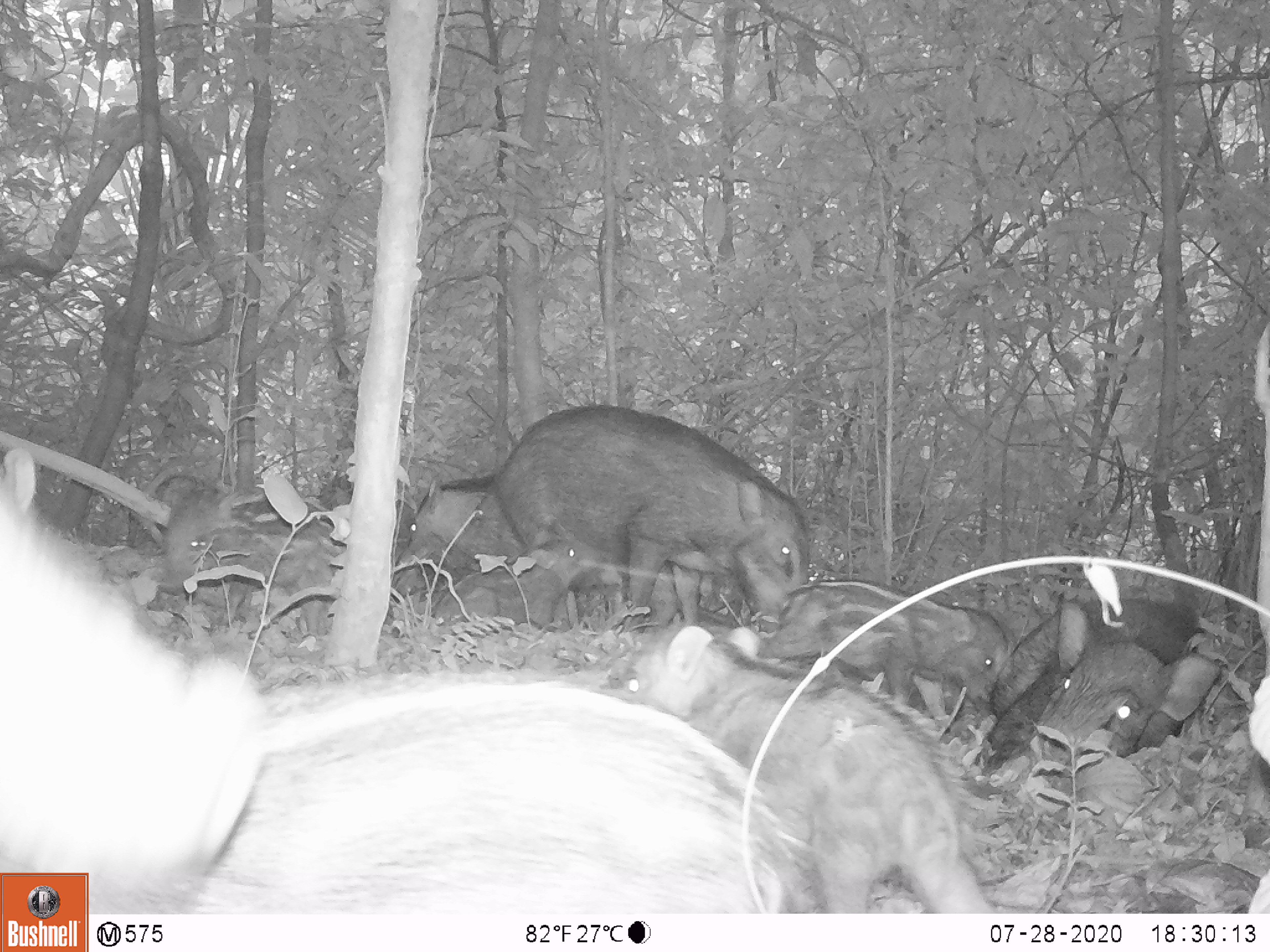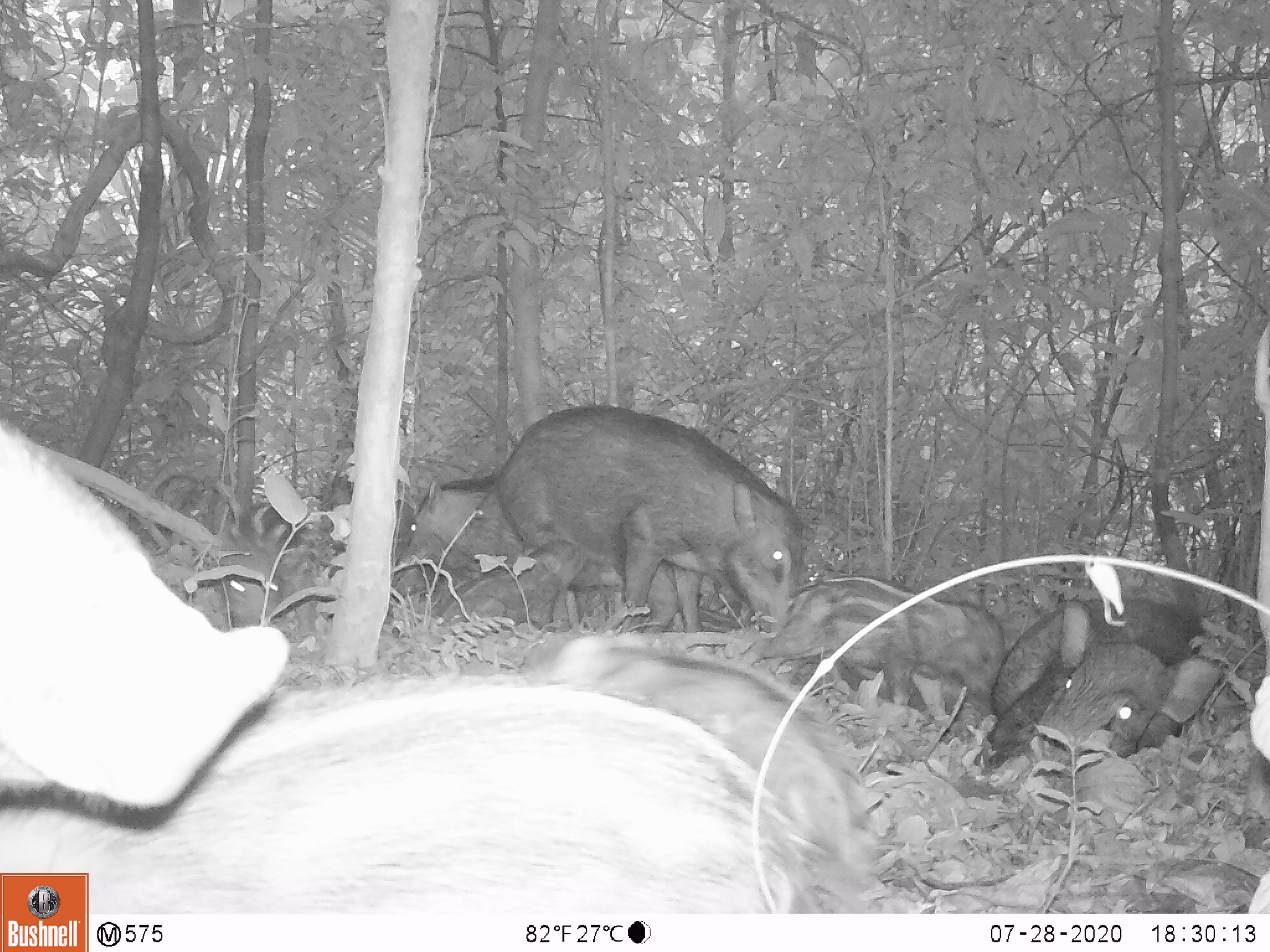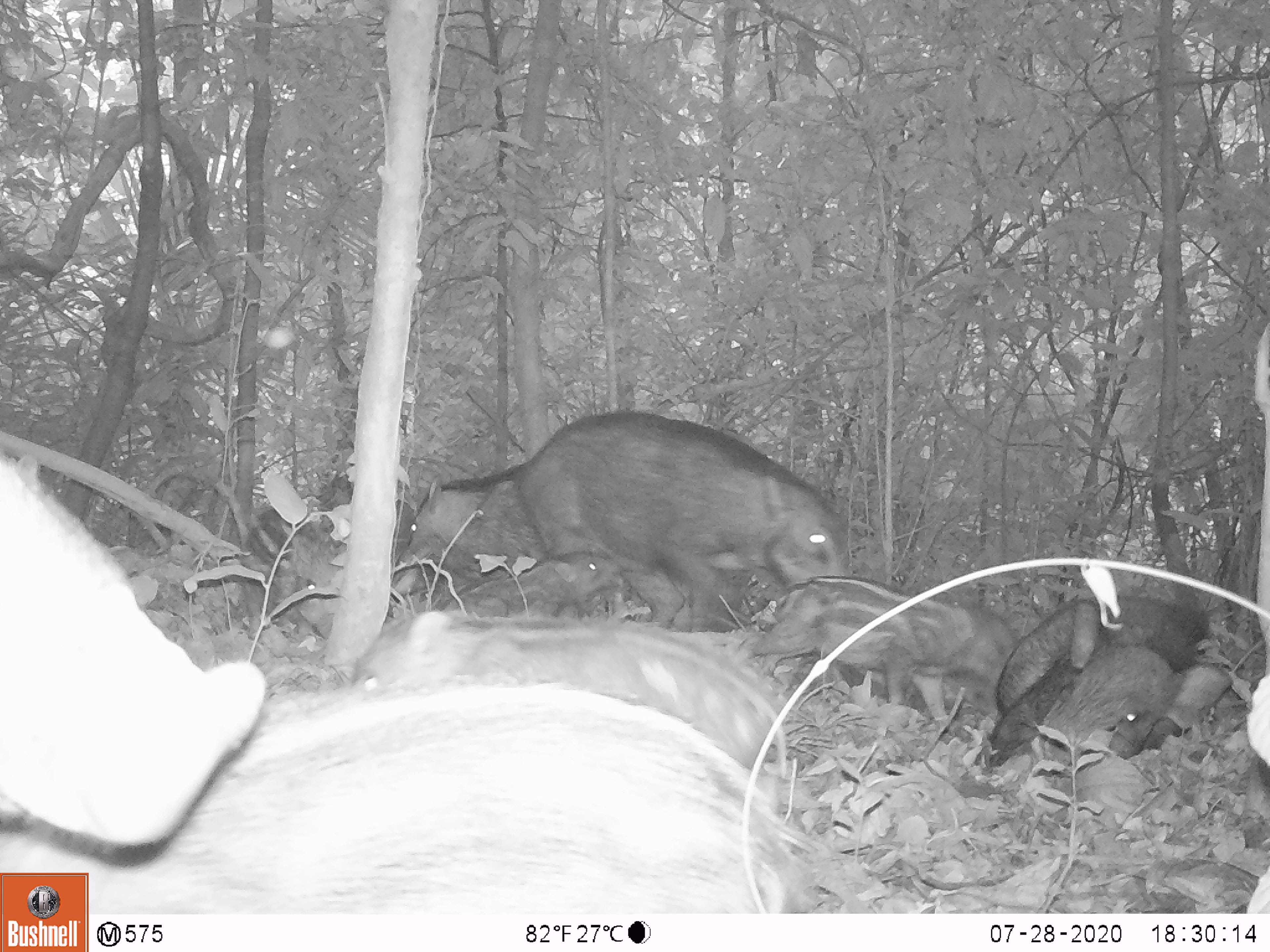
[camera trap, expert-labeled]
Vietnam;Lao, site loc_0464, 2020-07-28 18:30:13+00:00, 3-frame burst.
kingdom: Animalia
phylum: Chordata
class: Mammalia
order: Artiodactyla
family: Suidae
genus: Sus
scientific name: Sus scrofa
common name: eurasian wild pig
Eurasian wild pig (Sus scrofa). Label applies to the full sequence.